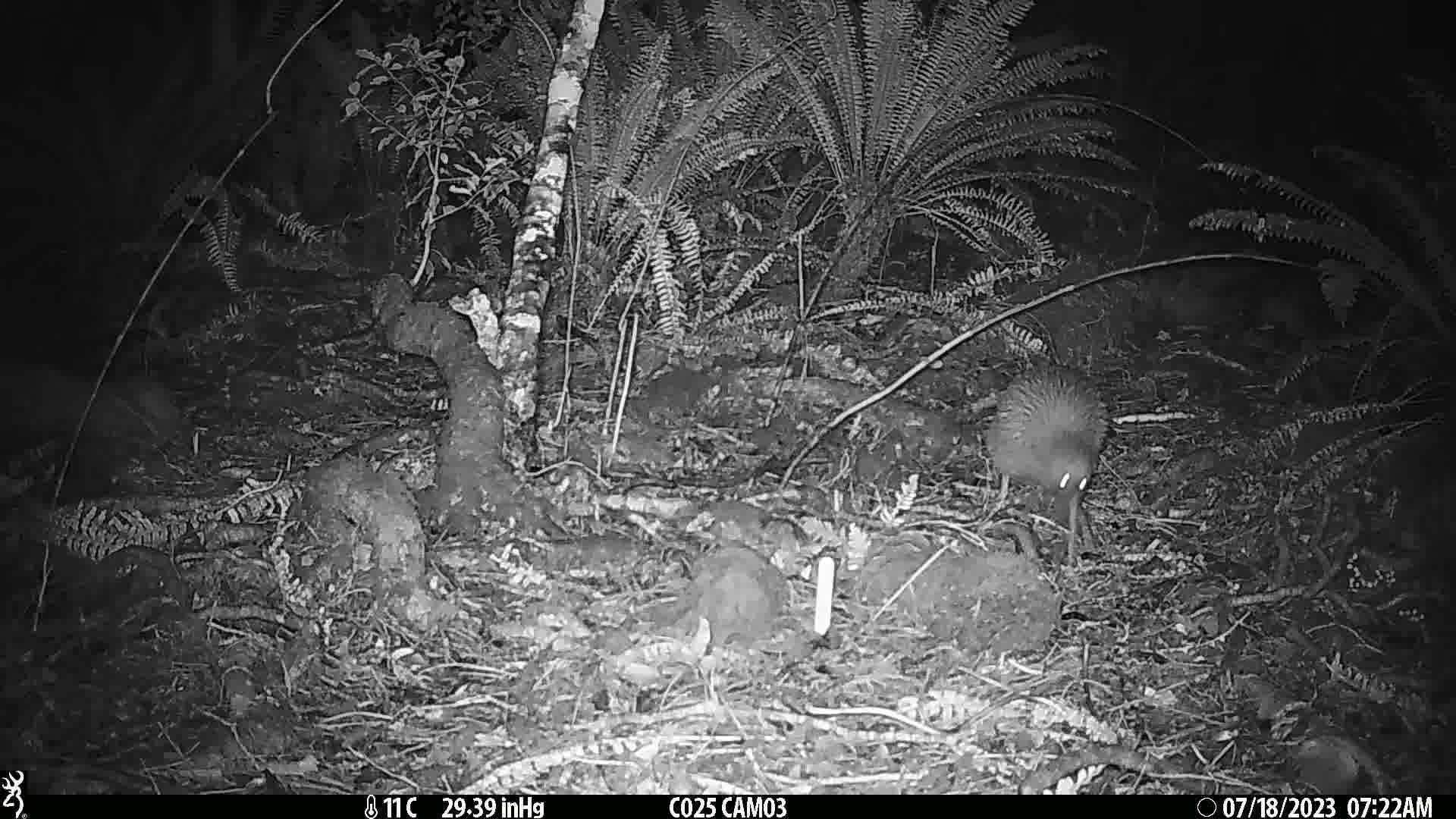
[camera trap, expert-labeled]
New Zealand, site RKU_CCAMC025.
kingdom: Animalia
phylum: Chordata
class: Aves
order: Apterygiformes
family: Apterygidae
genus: Apteryx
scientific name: Apteryx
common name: kiwi